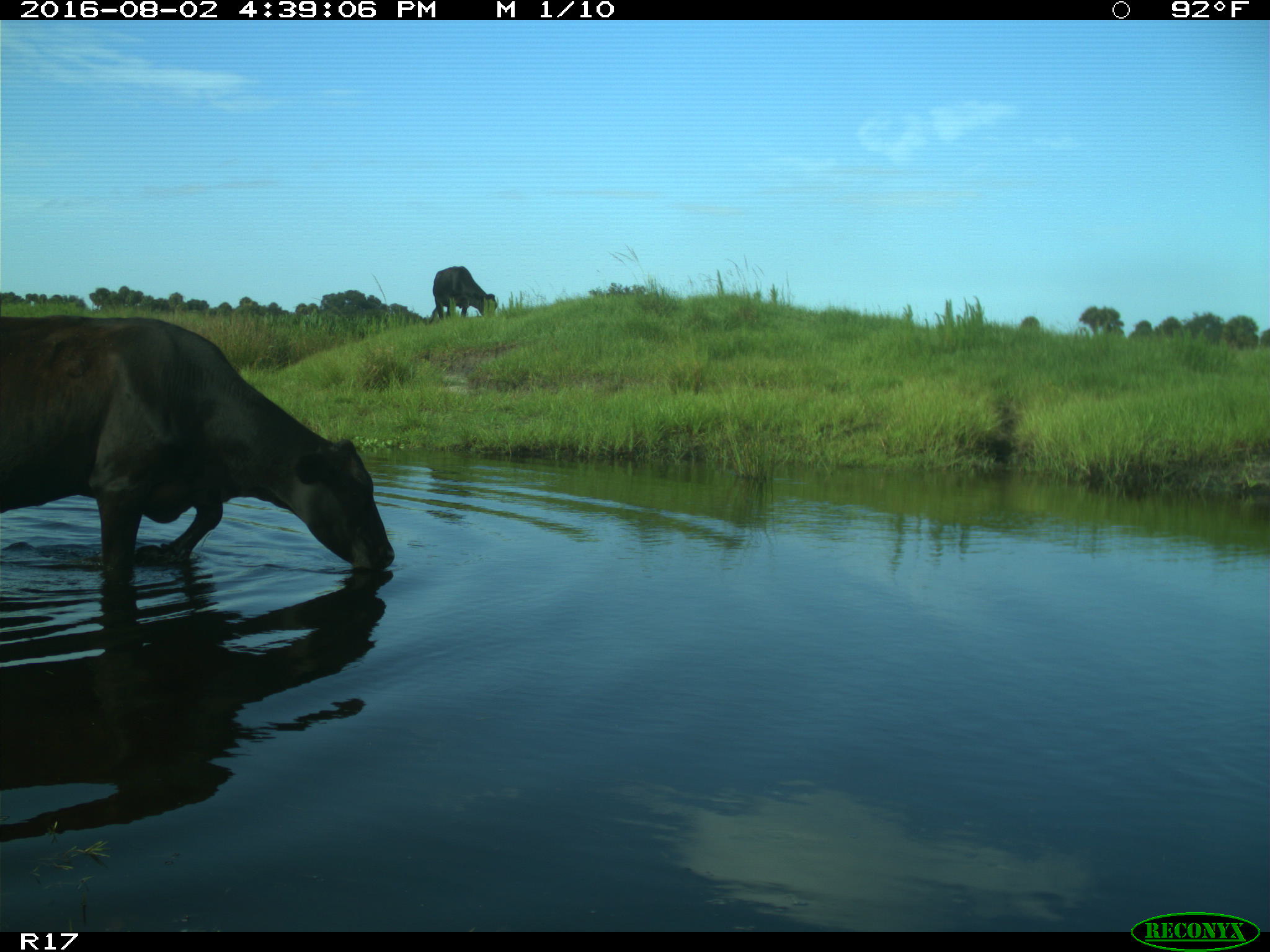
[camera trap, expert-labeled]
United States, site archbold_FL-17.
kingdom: Animalia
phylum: Chordata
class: Mammalia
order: Artiodactyla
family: Bovidae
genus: Bos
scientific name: Bos taurus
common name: domestic cow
Bos taurus (domestic cow).